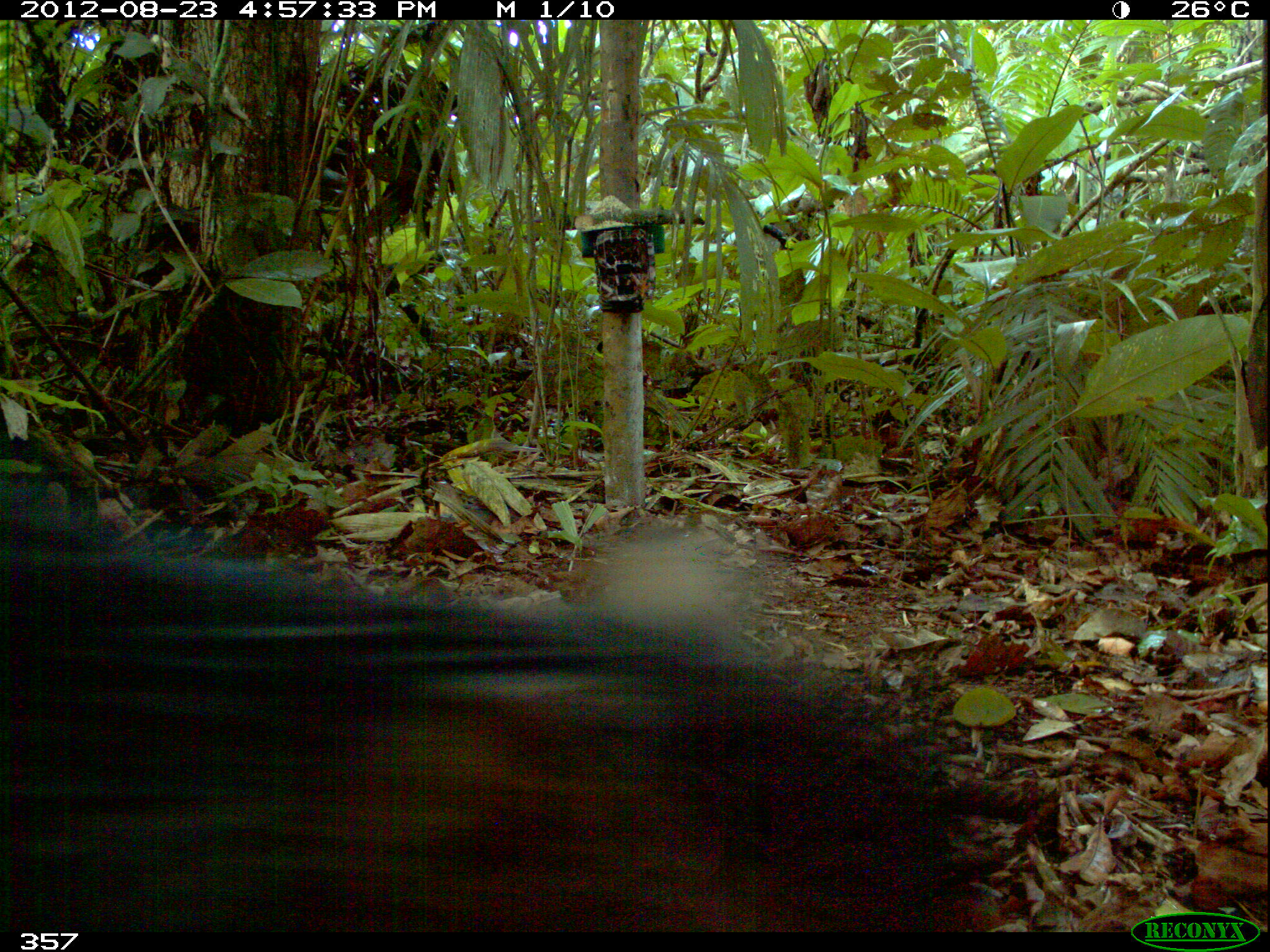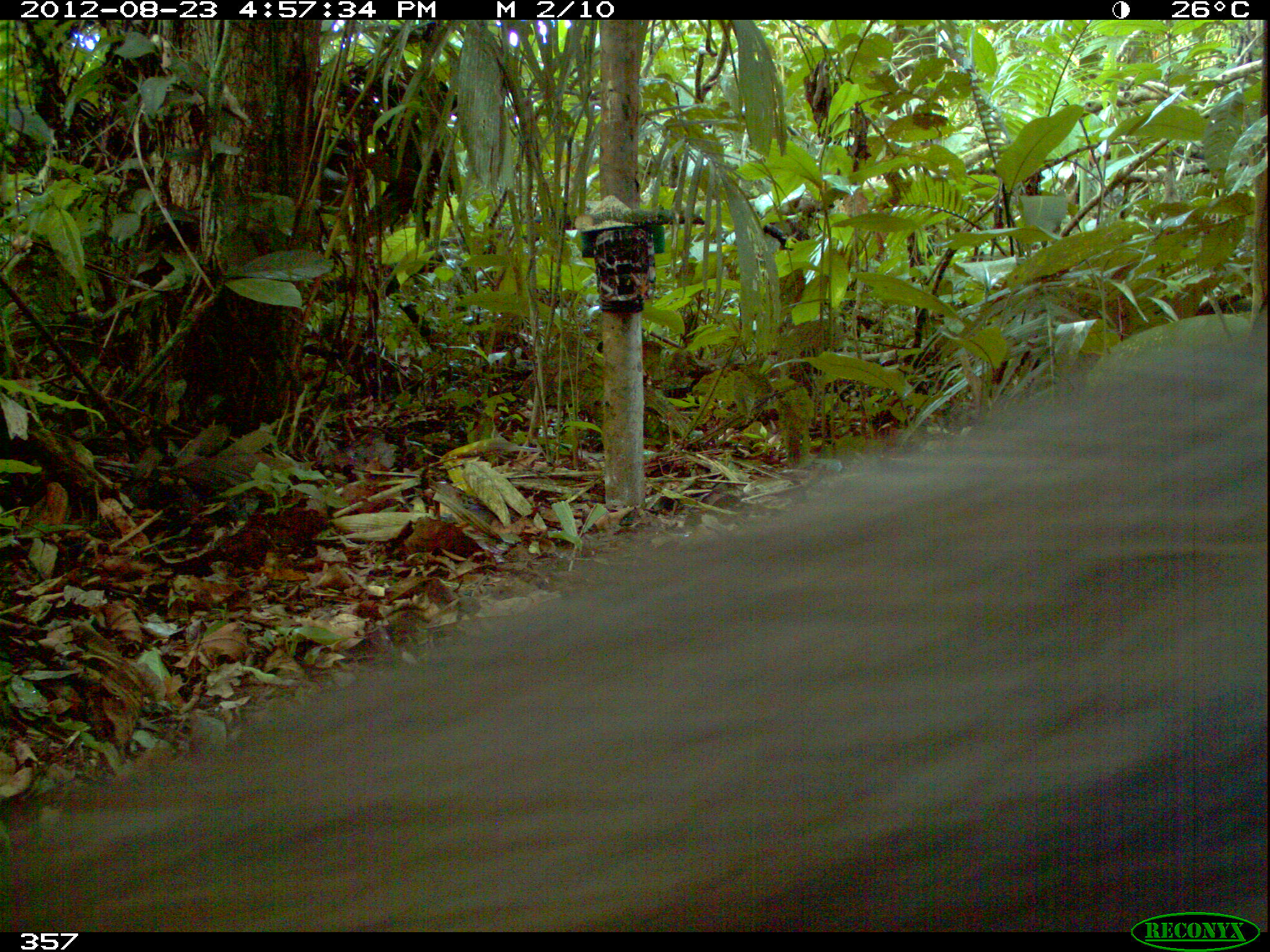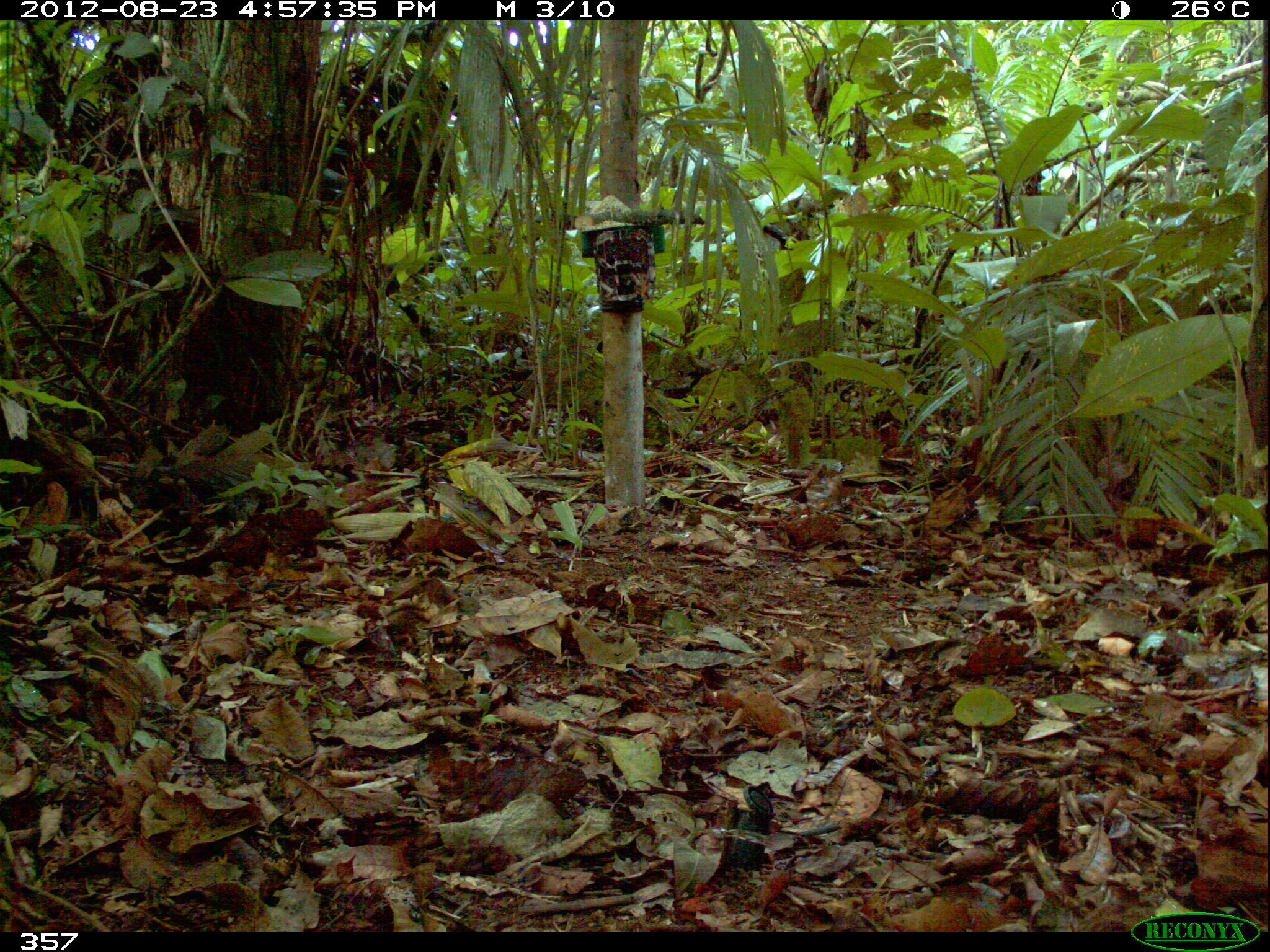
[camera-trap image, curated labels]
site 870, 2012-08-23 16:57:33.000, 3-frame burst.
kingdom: Animalia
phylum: Chordata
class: Mammalia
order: Artiodactyla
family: Tayassuidae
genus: Tayassu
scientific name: Tayassu pecari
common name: white-lipped peccary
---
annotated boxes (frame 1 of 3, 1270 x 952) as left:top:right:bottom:
tayassu pecari: 0:472:988:932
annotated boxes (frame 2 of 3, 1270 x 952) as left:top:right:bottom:
tayassu pecari: 0:306:1268:932